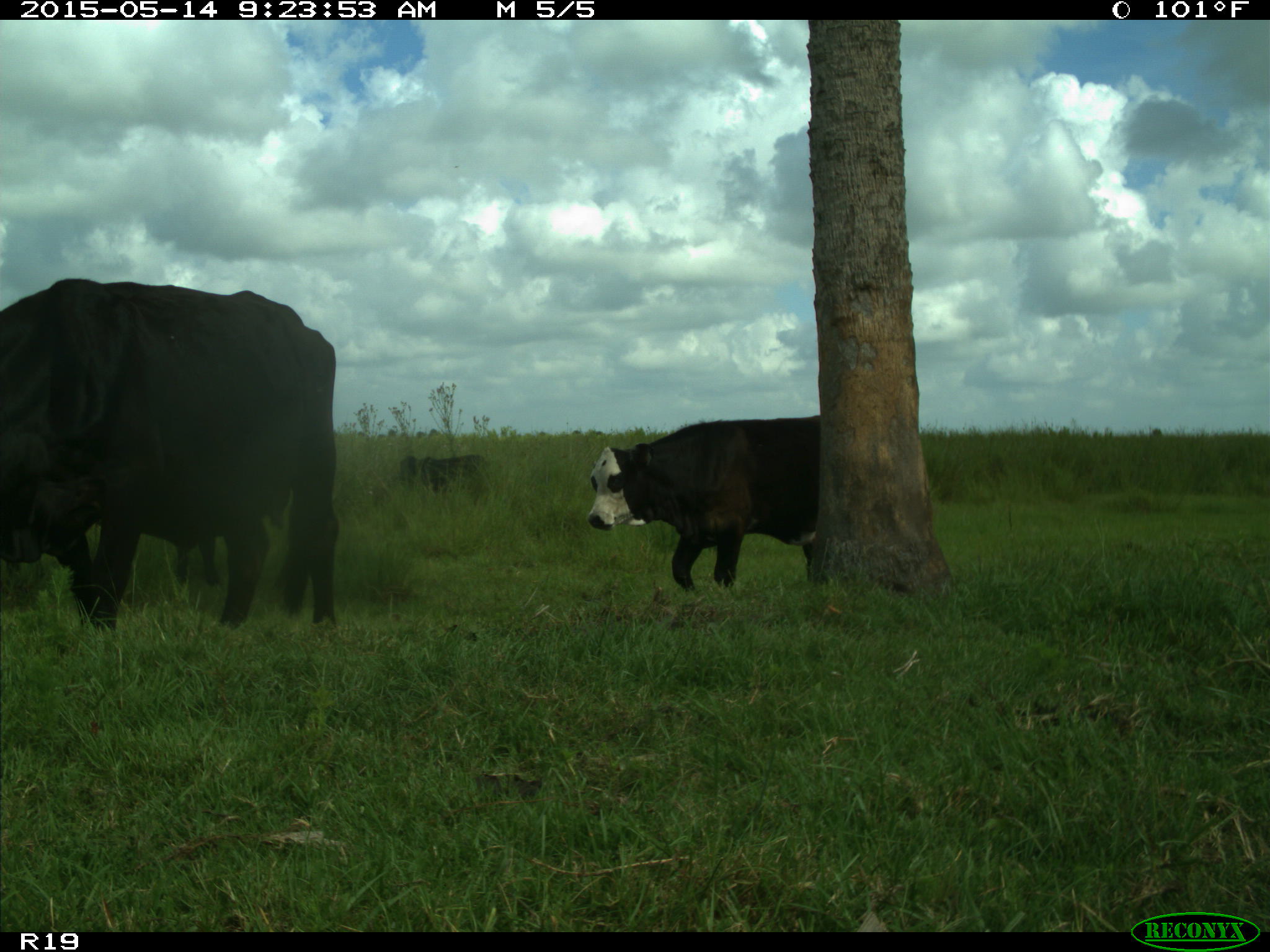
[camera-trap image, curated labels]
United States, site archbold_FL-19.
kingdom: Animalia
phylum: Chordata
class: Mammalia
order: Artiodactyla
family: Bovidae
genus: Bos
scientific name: Bos taurus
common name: domestic cow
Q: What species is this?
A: Bos taurus (domestic cow).